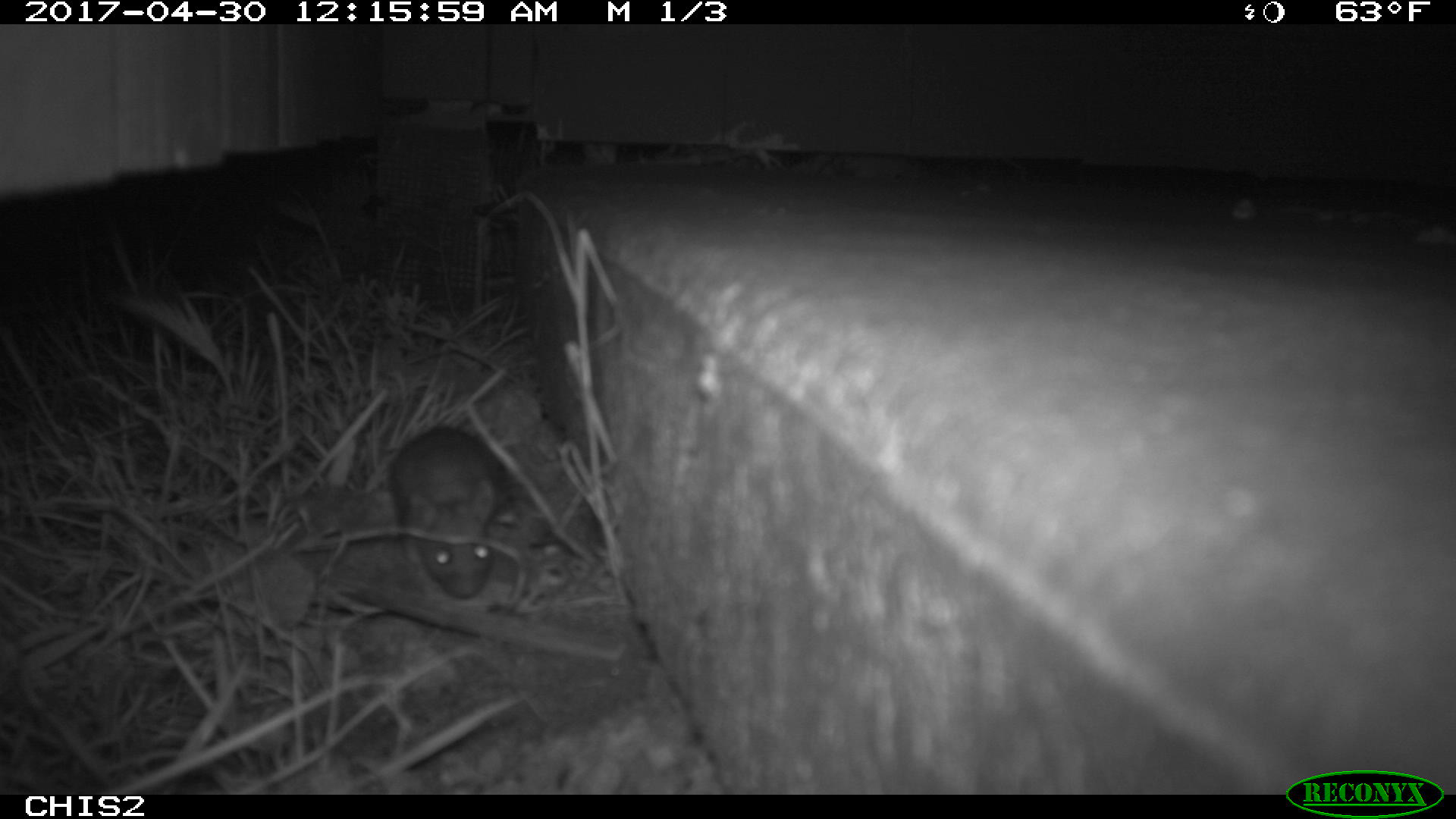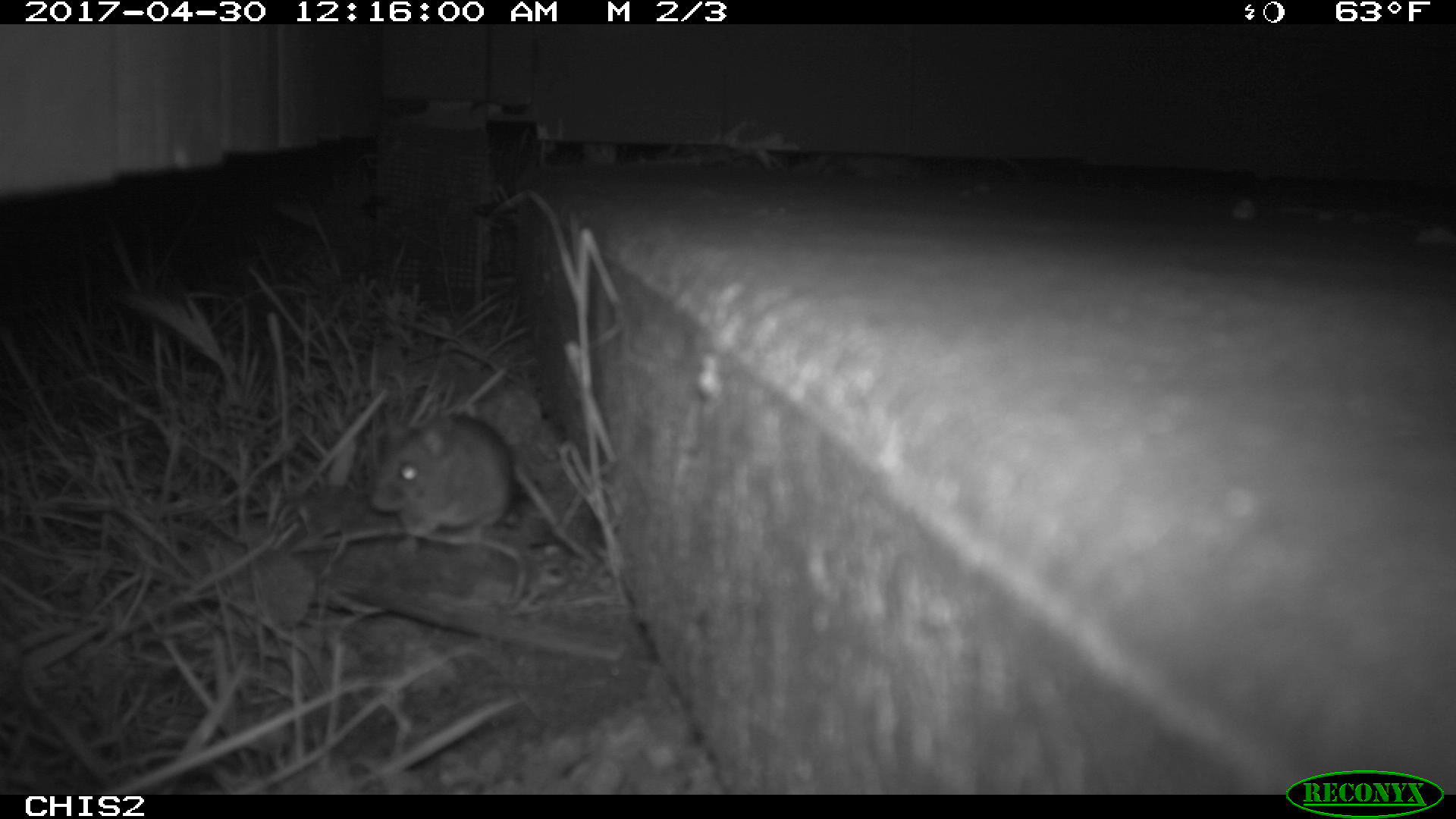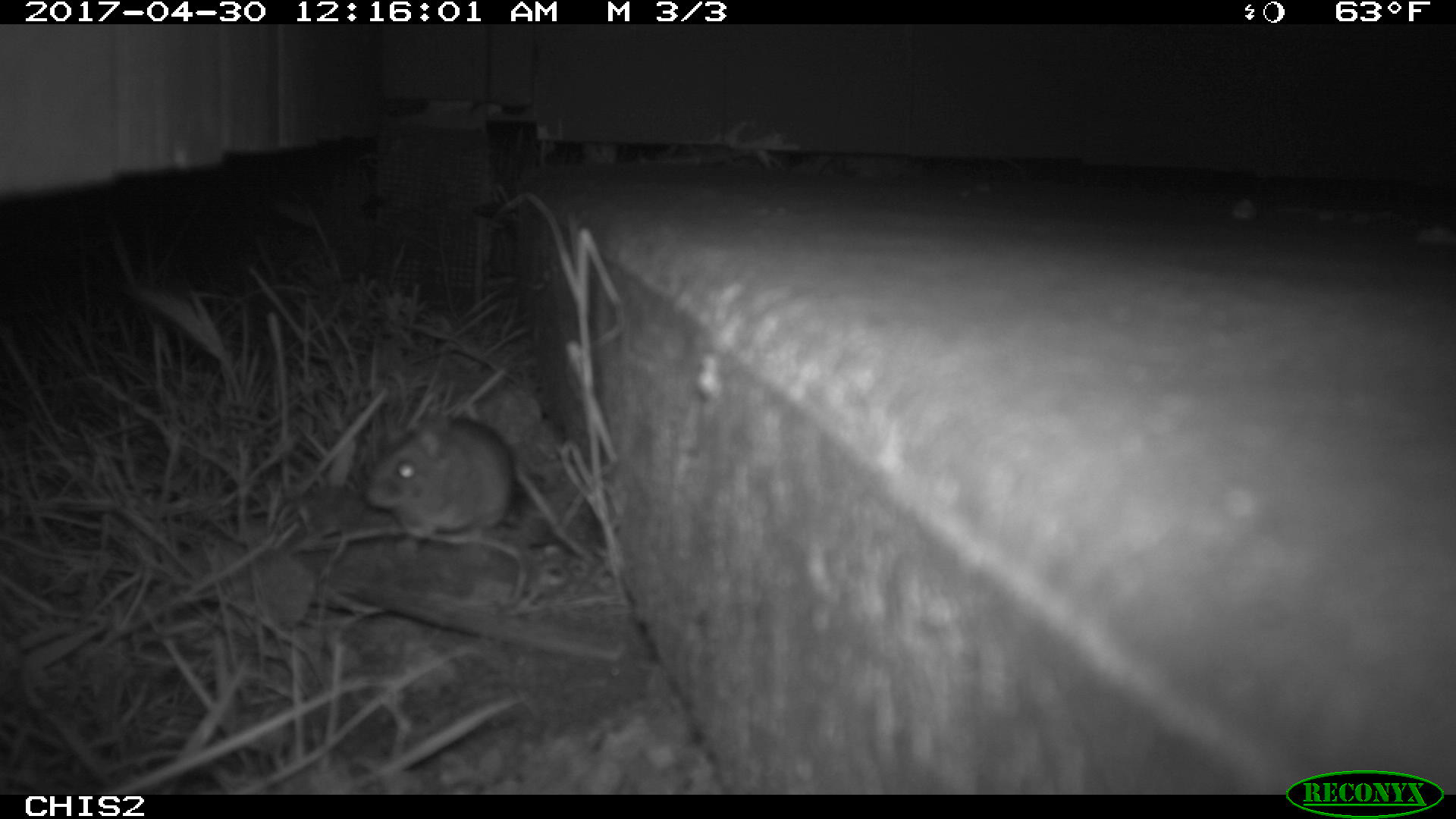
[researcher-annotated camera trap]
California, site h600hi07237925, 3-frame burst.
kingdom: Animalia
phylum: Chordata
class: Mammalia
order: Rodentia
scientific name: Rodentia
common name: rodent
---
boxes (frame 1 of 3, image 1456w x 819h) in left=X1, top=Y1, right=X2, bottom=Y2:
rodent: left=388, top=424, right=511, bottom=599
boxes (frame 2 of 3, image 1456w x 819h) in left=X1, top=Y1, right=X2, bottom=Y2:
rodent: left=369, top=413, right=519, bottom=554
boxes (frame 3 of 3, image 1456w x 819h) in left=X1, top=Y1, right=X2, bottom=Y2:
rodent: left=366, top=416, right=514, bottom=554